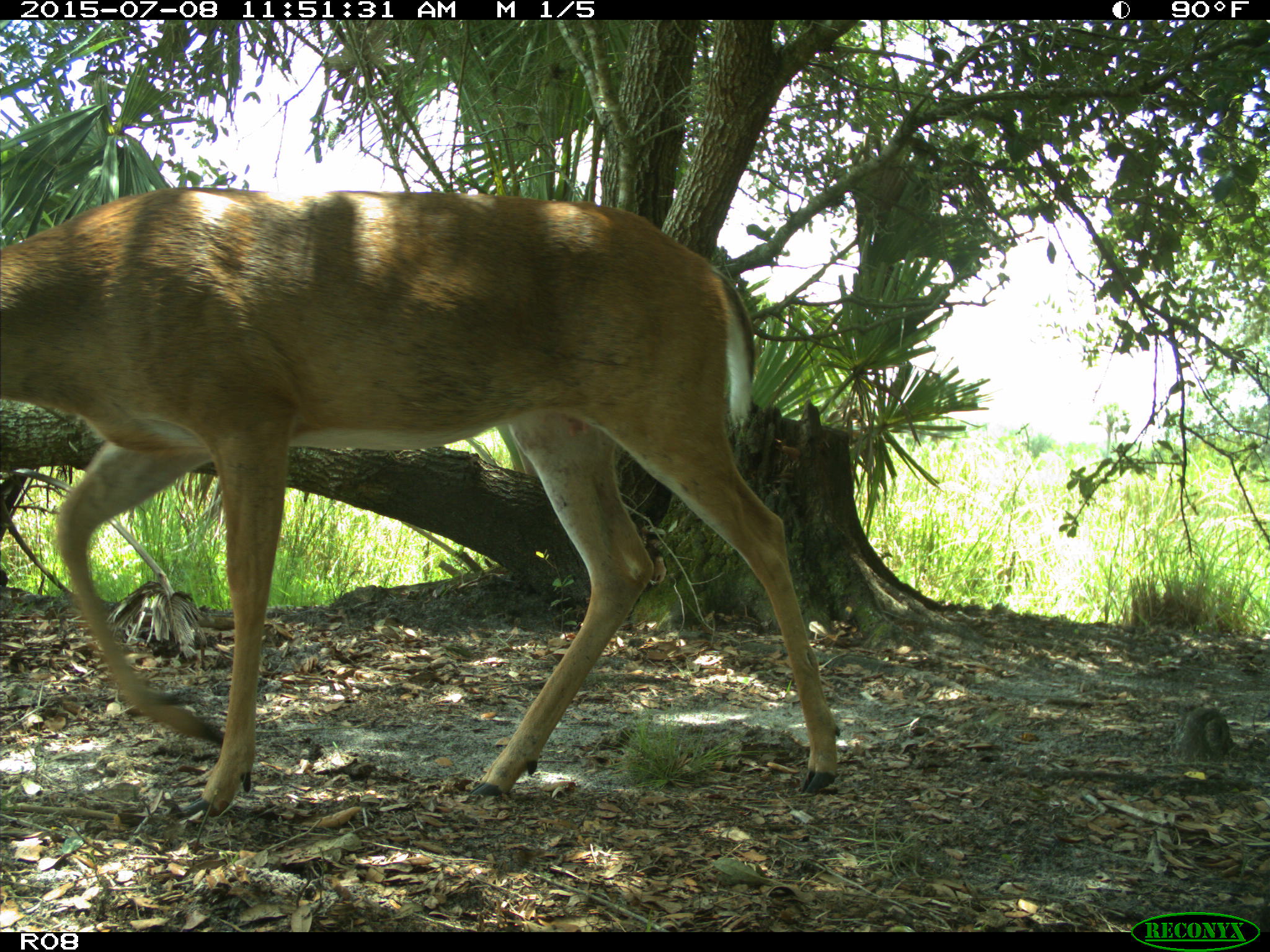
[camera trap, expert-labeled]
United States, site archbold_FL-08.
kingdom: Animalia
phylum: Chordata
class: Mammalia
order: Artiodactyla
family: Cervidae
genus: Odocoileus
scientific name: Odocoileus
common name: deer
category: unidentified deer